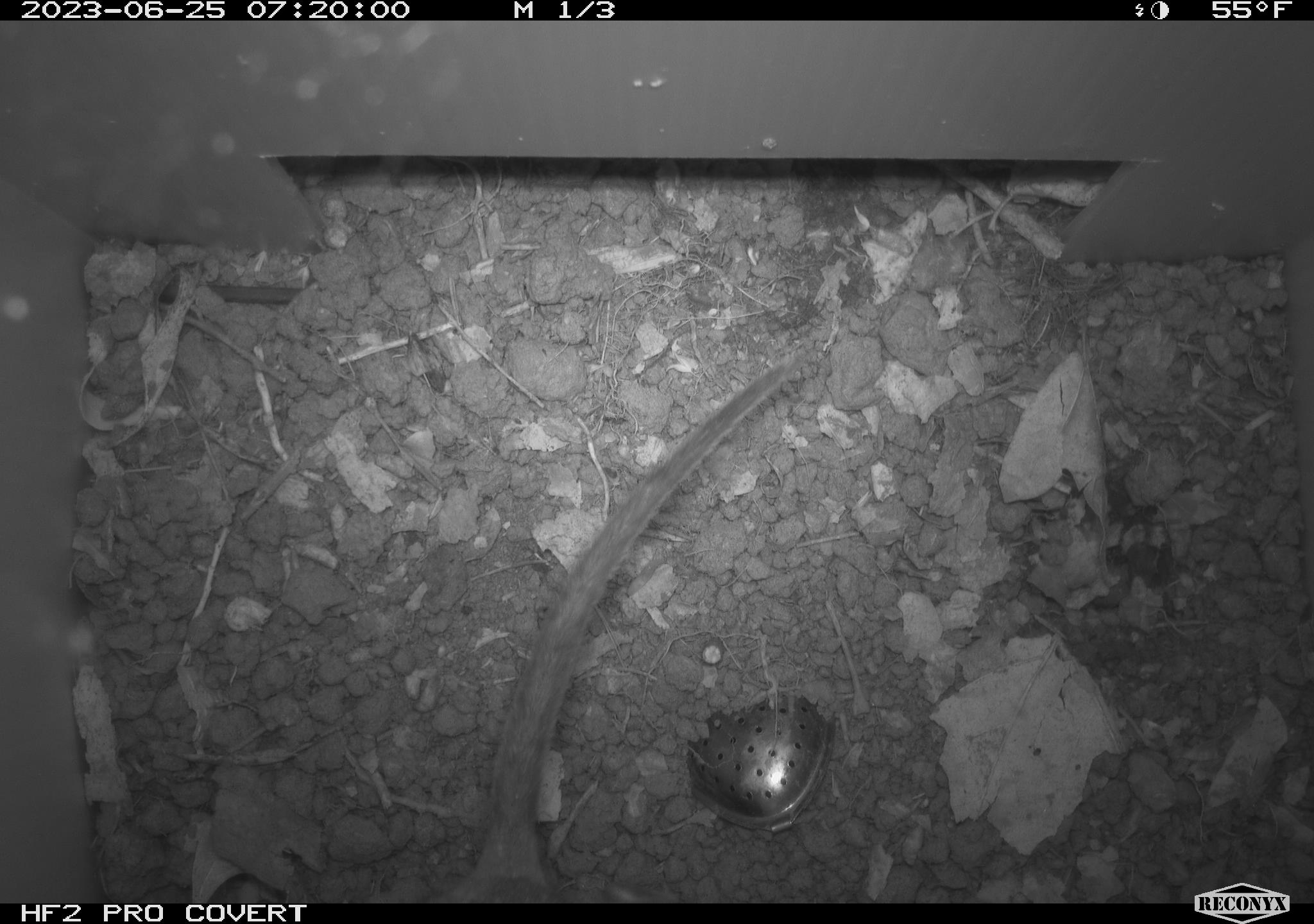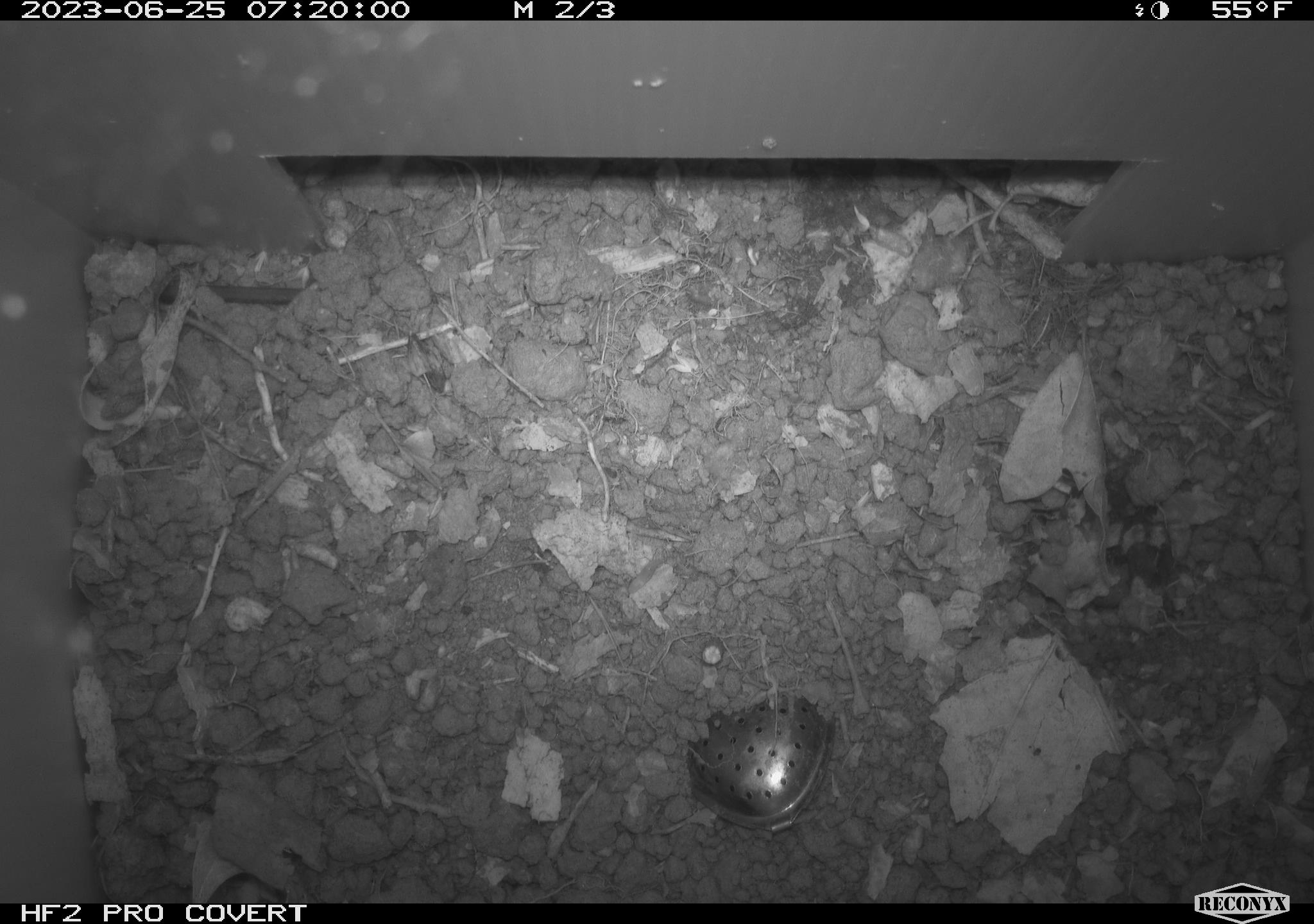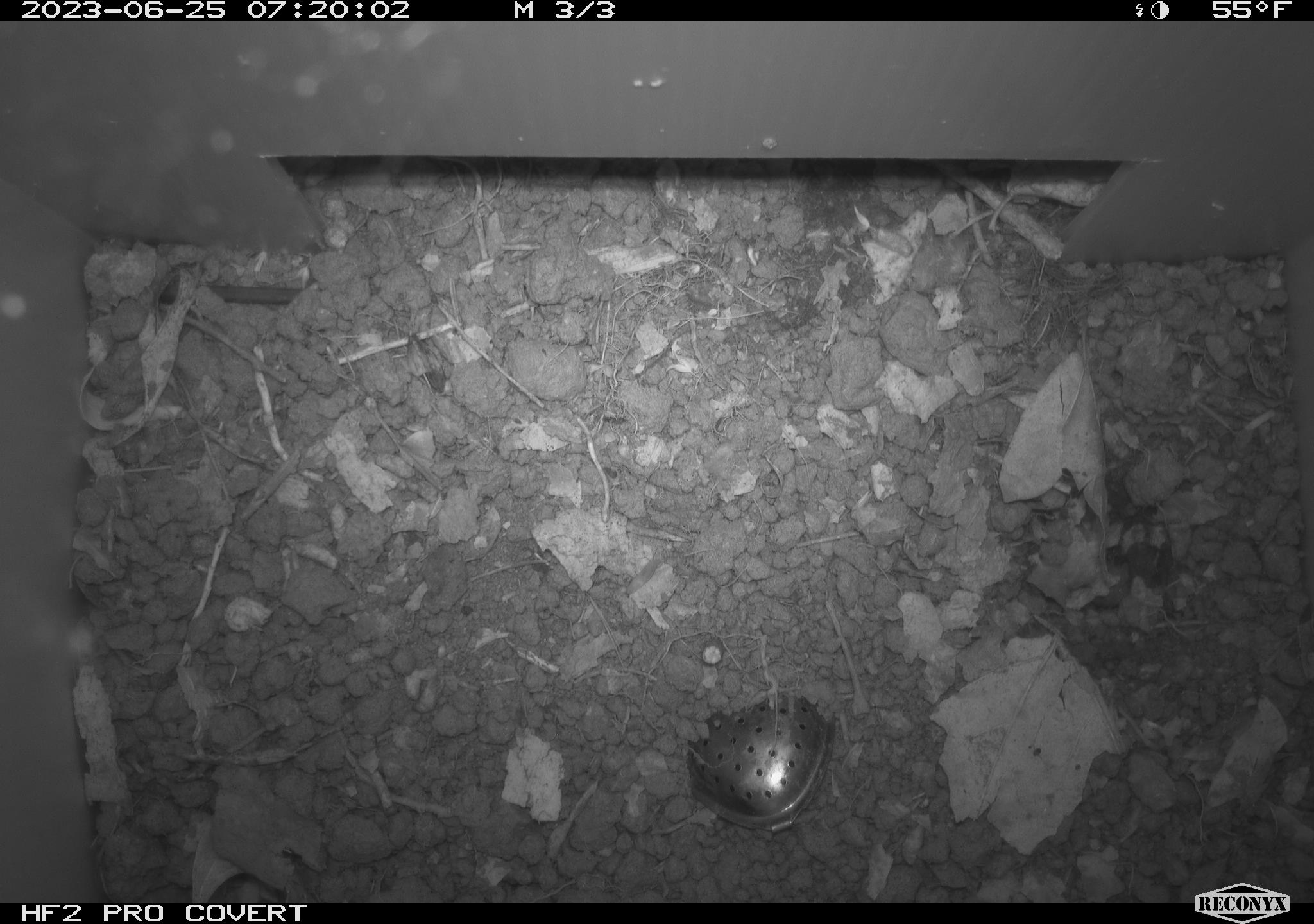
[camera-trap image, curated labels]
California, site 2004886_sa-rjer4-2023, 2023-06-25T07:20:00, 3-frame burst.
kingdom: Animalia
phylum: Chordata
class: Mammalia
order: Rodentia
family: Cricetidae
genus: Neotoma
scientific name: Neotoma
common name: pack rat or woodrat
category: neotoma species